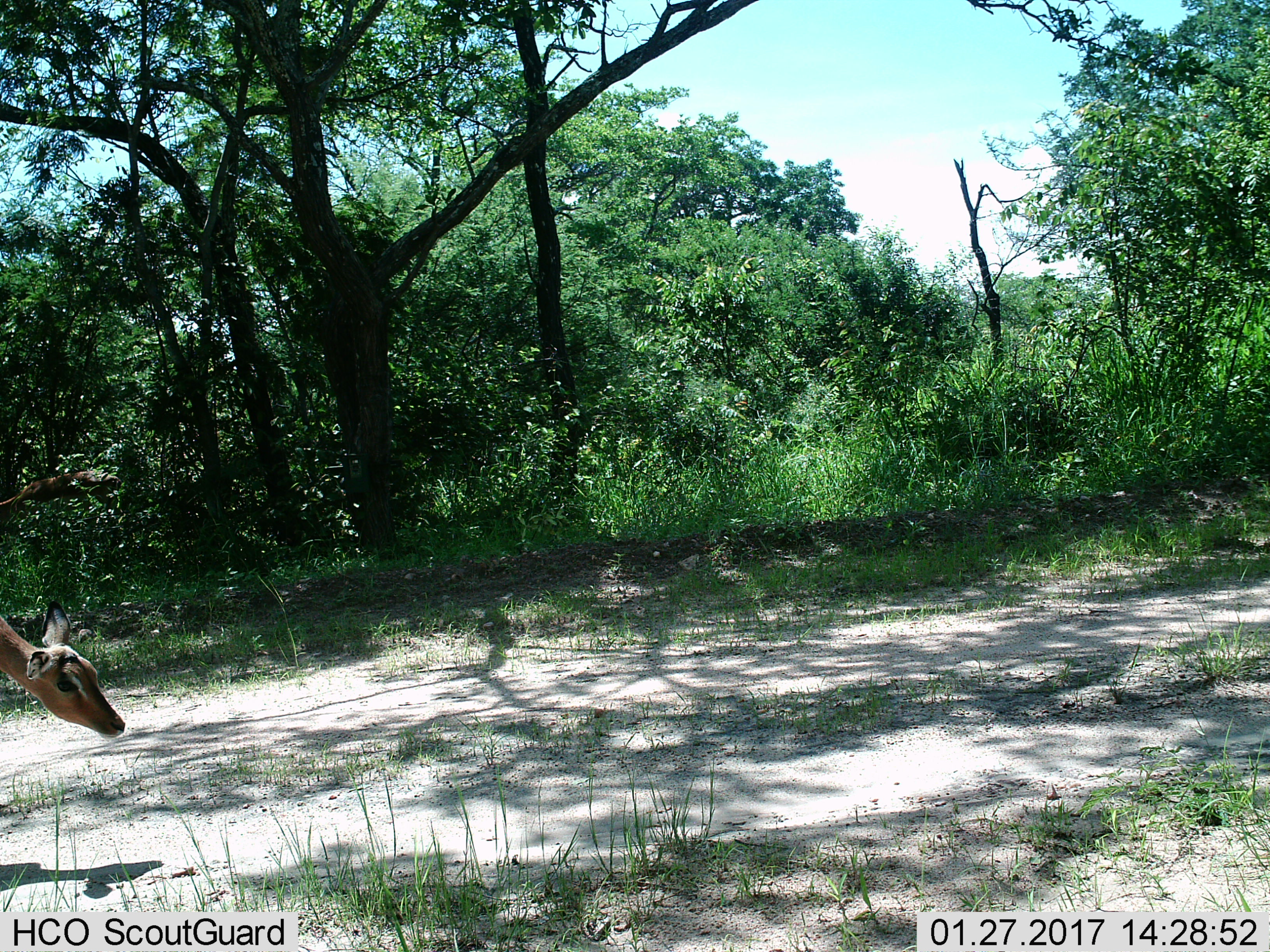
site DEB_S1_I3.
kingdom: Animalia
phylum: Chordata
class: Mammalia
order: Artiodactyla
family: Bovidae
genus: Aepyceros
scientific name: Aepyceros melampus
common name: impala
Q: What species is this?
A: Impala (Aepyceros melampus).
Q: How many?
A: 1.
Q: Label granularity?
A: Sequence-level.